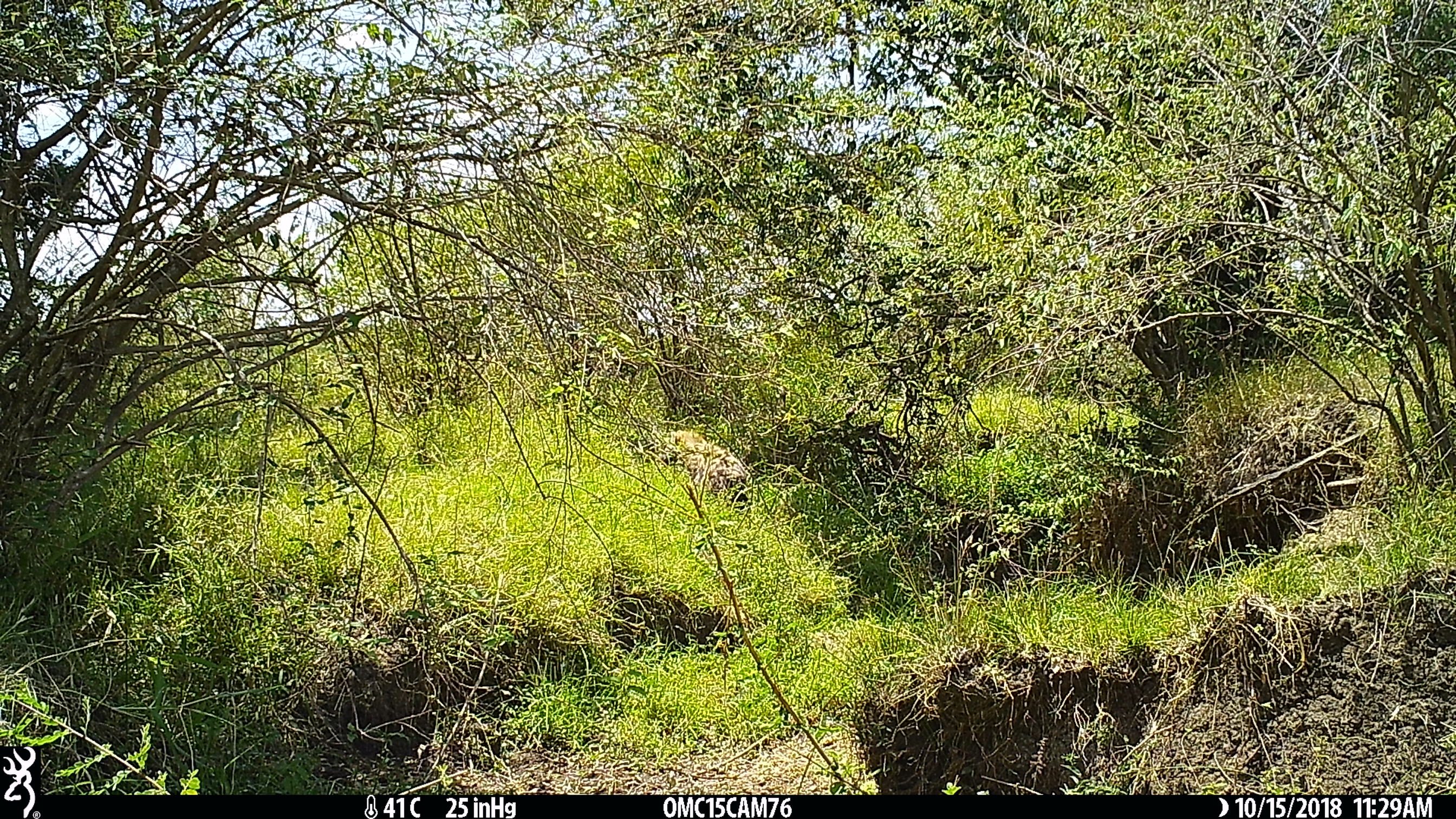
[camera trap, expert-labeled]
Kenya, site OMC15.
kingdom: Animalia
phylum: Chordata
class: Mammalia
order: Carnivora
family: Hyaenidae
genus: Crocuta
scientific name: Crocuta crocuta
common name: spotted hyena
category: hyena spotted